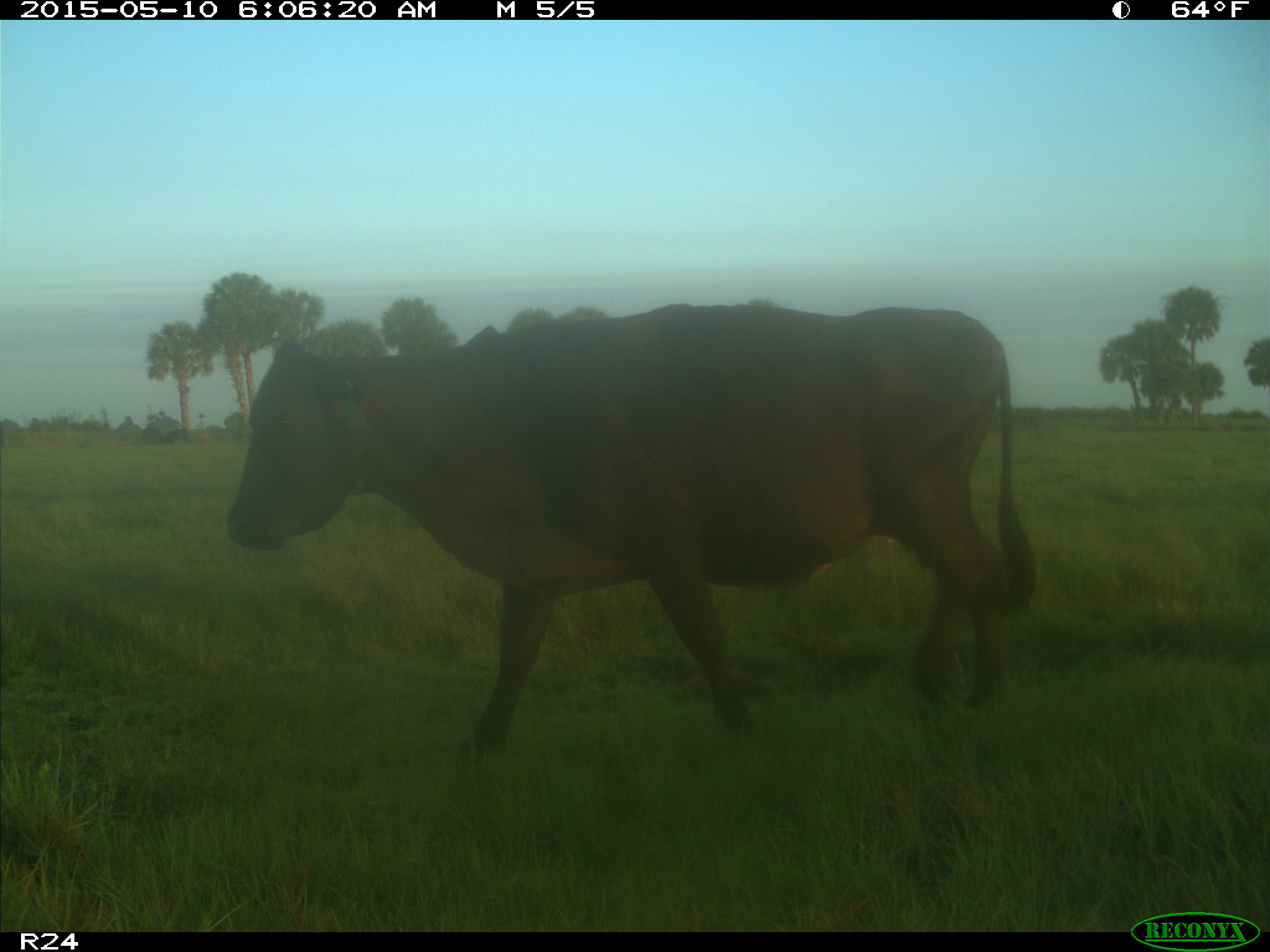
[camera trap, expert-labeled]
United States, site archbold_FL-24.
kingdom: Animalia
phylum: Chordata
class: Mammalia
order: Artiodactyla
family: Bovidae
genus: Bos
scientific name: Bos taurus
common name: domestic cow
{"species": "Bos taurus (domestic cow)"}